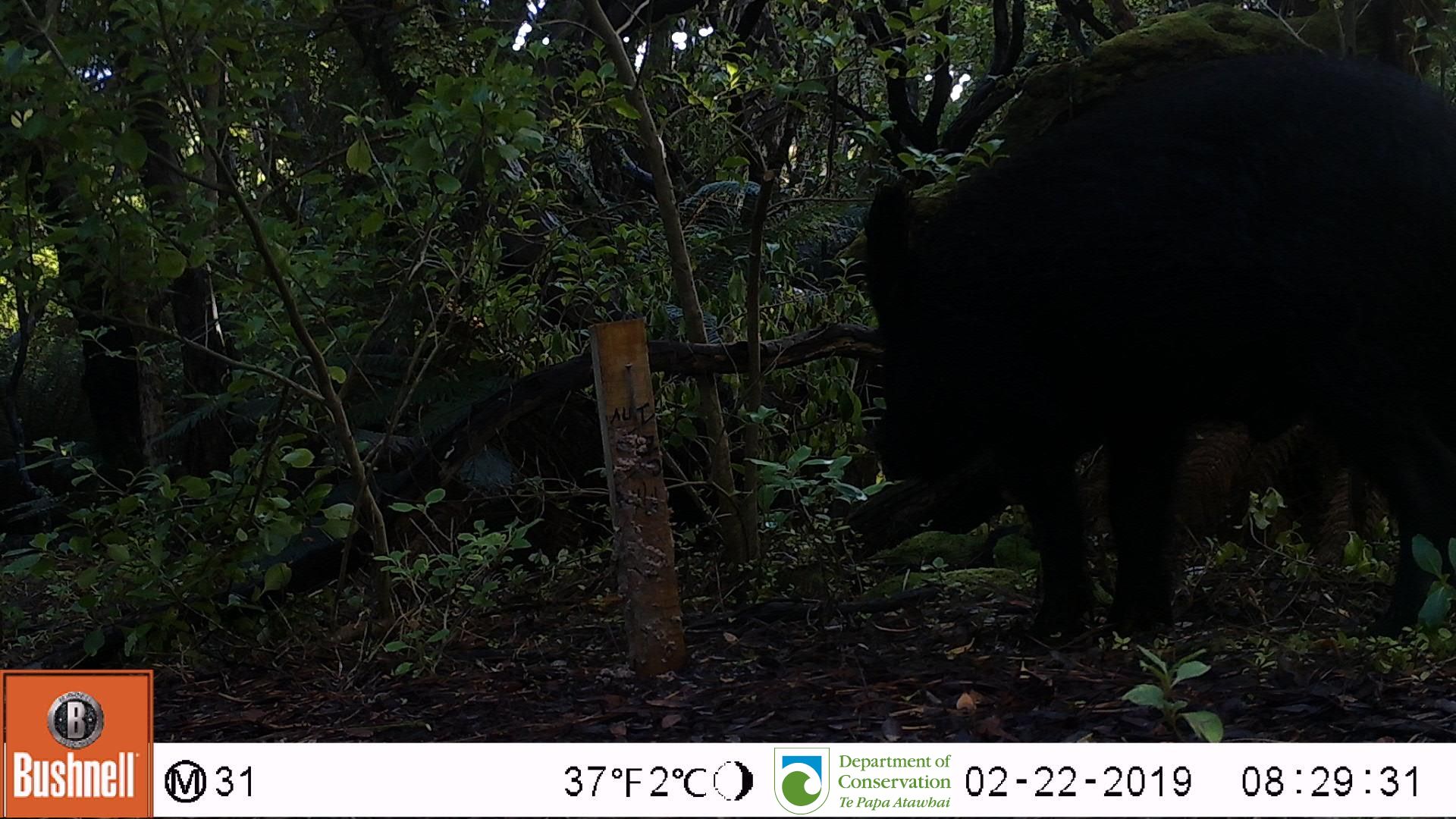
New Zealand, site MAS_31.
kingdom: Animalia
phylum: Chordata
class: Mammalia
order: Artiodactyla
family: Suidae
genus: Sus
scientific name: Sus scrofa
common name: pig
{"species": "pig (Sus scrofa)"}